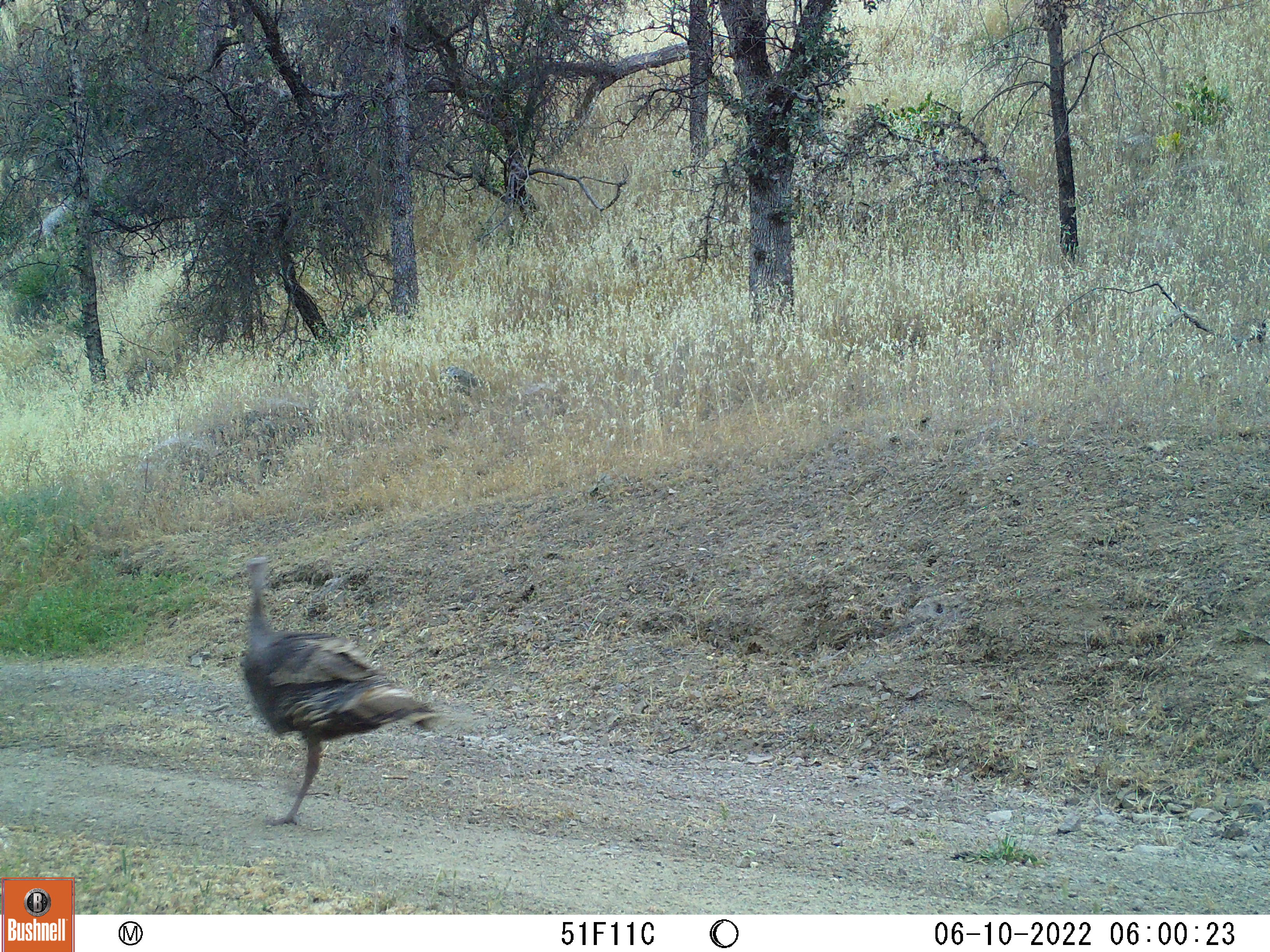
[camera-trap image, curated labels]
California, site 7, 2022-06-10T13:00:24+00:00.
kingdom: Animalia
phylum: Chordata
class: Aves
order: Galliformes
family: Phasianidae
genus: Meleagris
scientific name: Meleagris gallopavo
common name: turkey